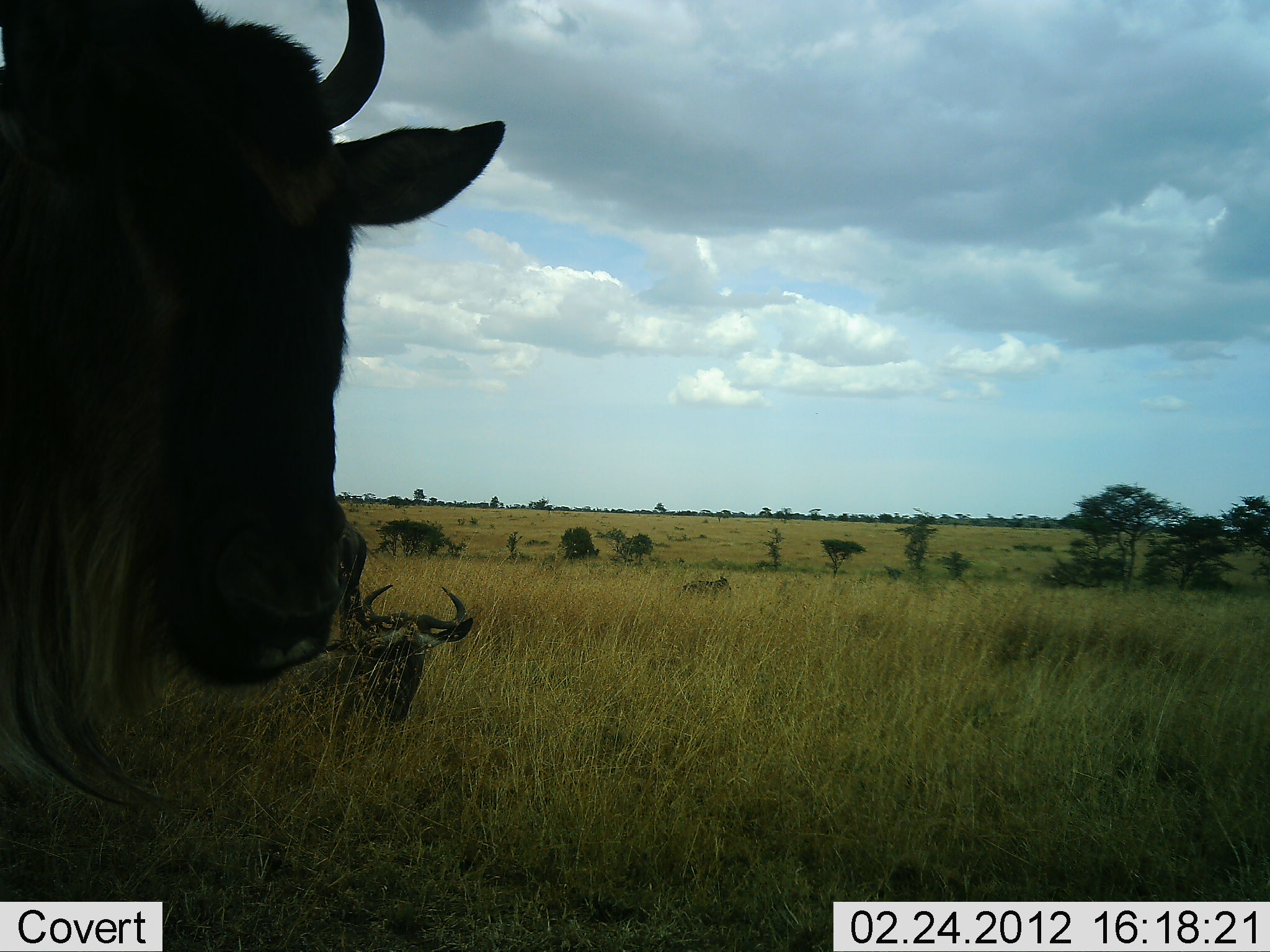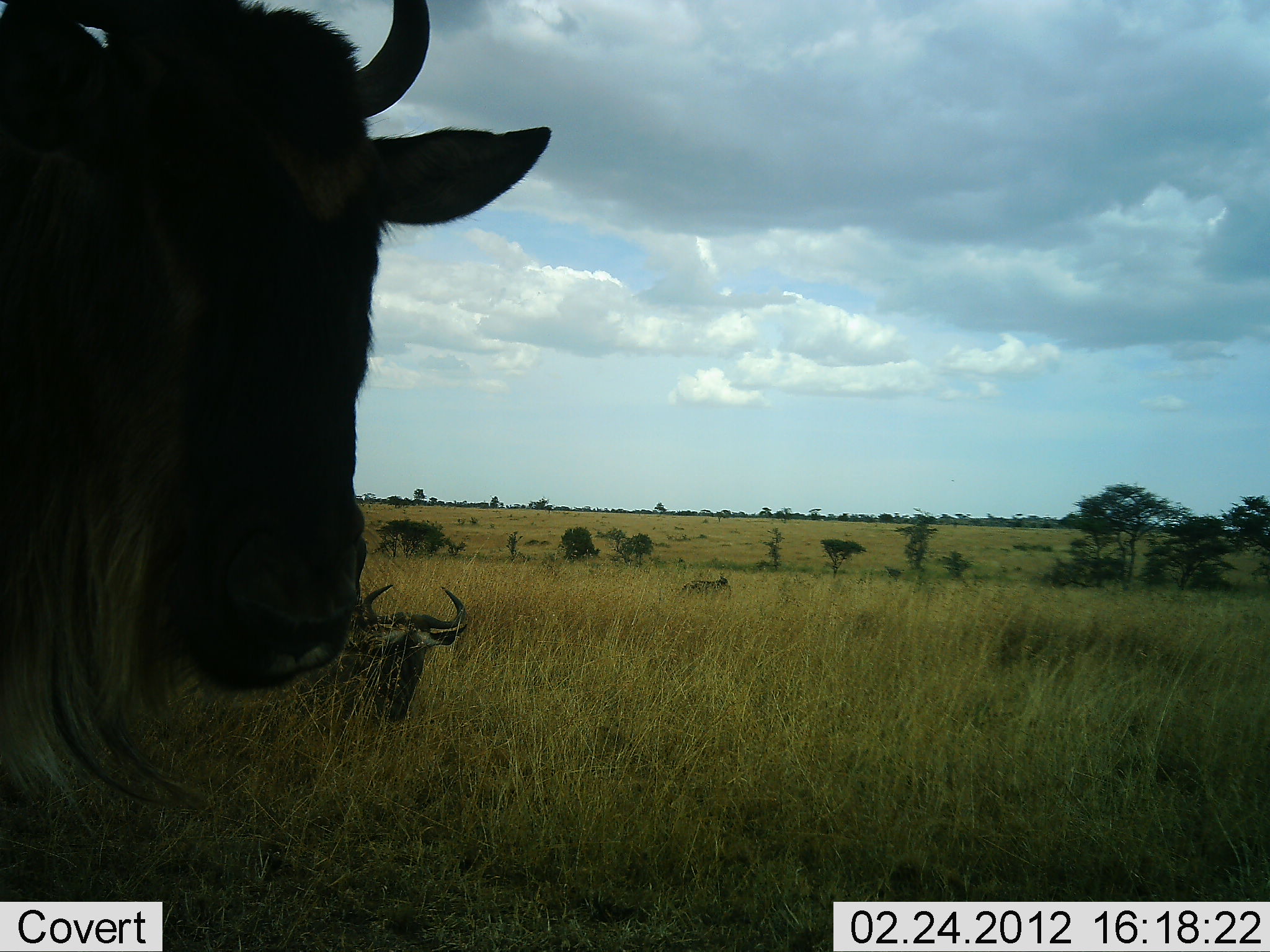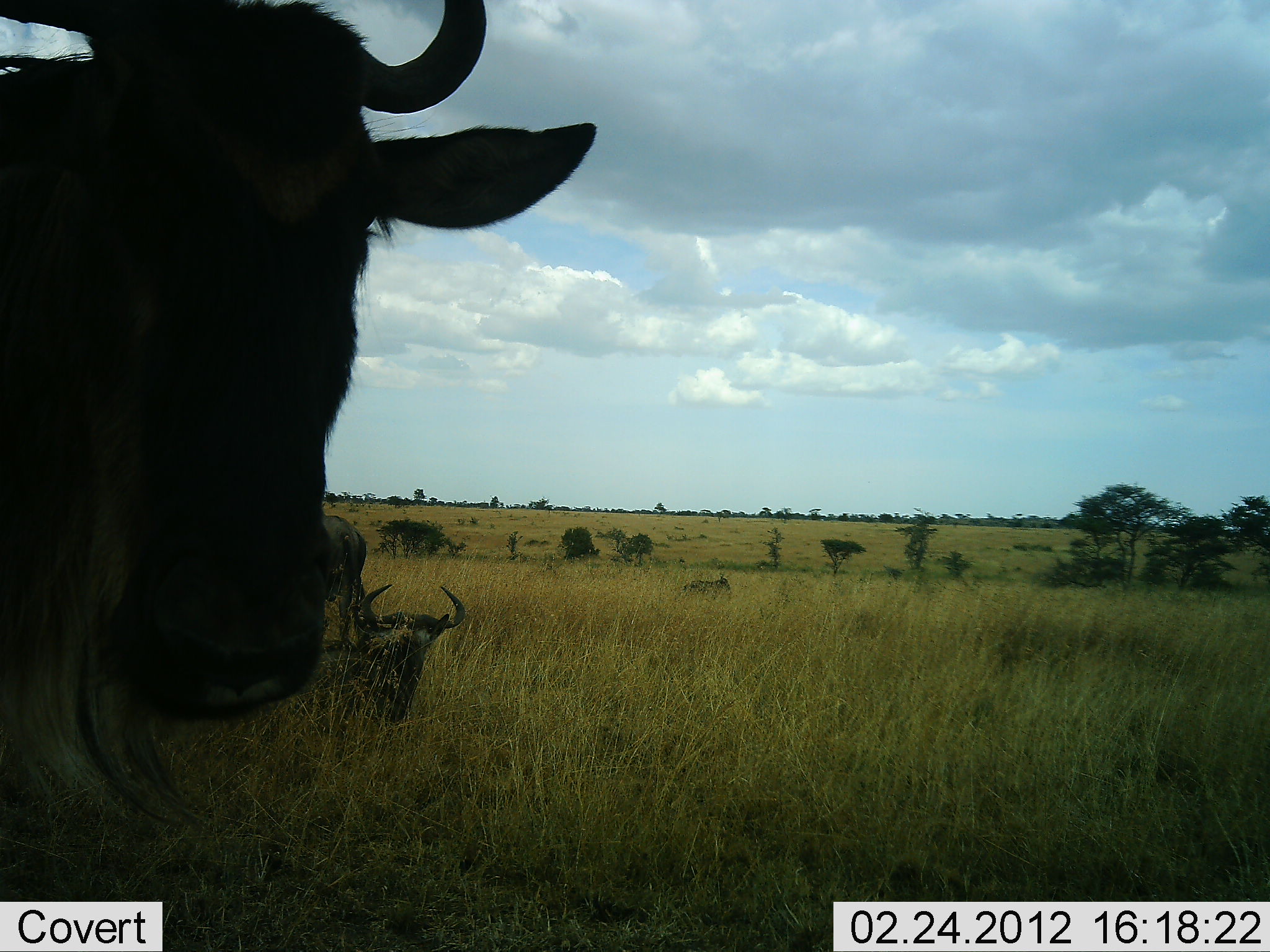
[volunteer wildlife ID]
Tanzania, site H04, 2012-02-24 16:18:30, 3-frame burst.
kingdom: Animalia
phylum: Chordata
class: Mammalia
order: Artiodactyla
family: Bovidae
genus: Connochaetes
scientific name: Connochaetes taurinus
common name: blue wildebeest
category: wildebeest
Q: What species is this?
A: Wildebeest (blue wildebeest) (Connochaetes taurinus).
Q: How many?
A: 3.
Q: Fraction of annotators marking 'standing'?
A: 78%.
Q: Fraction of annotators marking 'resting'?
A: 83%.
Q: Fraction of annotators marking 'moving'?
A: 0%.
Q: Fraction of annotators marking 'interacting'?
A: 0%.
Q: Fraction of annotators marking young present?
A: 0%.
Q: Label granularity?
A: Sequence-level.